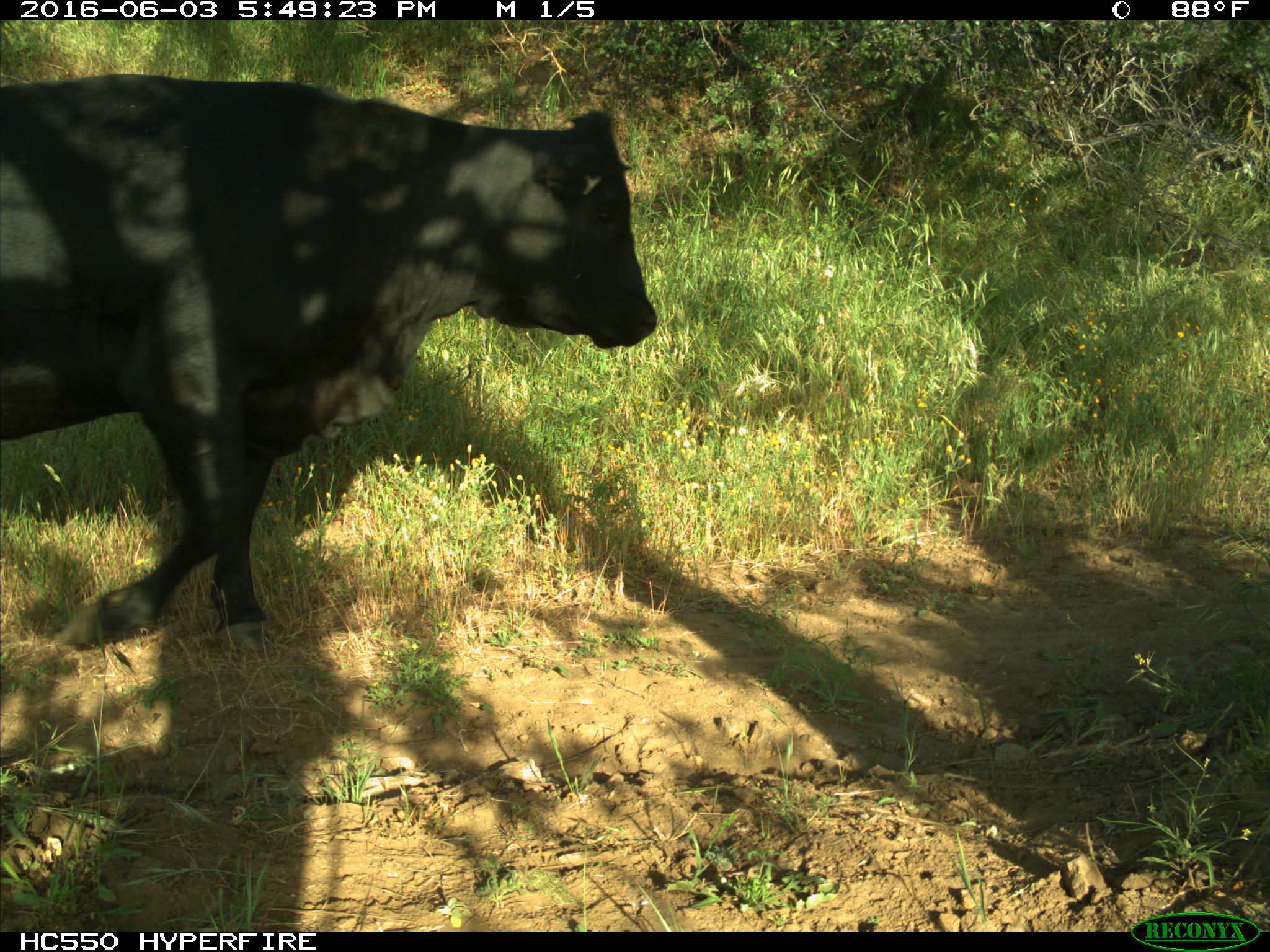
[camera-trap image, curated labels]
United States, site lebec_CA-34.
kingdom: Animalia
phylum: Chordata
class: Mammalia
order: Artiodactyla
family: Bovidae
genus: Bos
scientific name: Bos taurus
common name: domestic cow